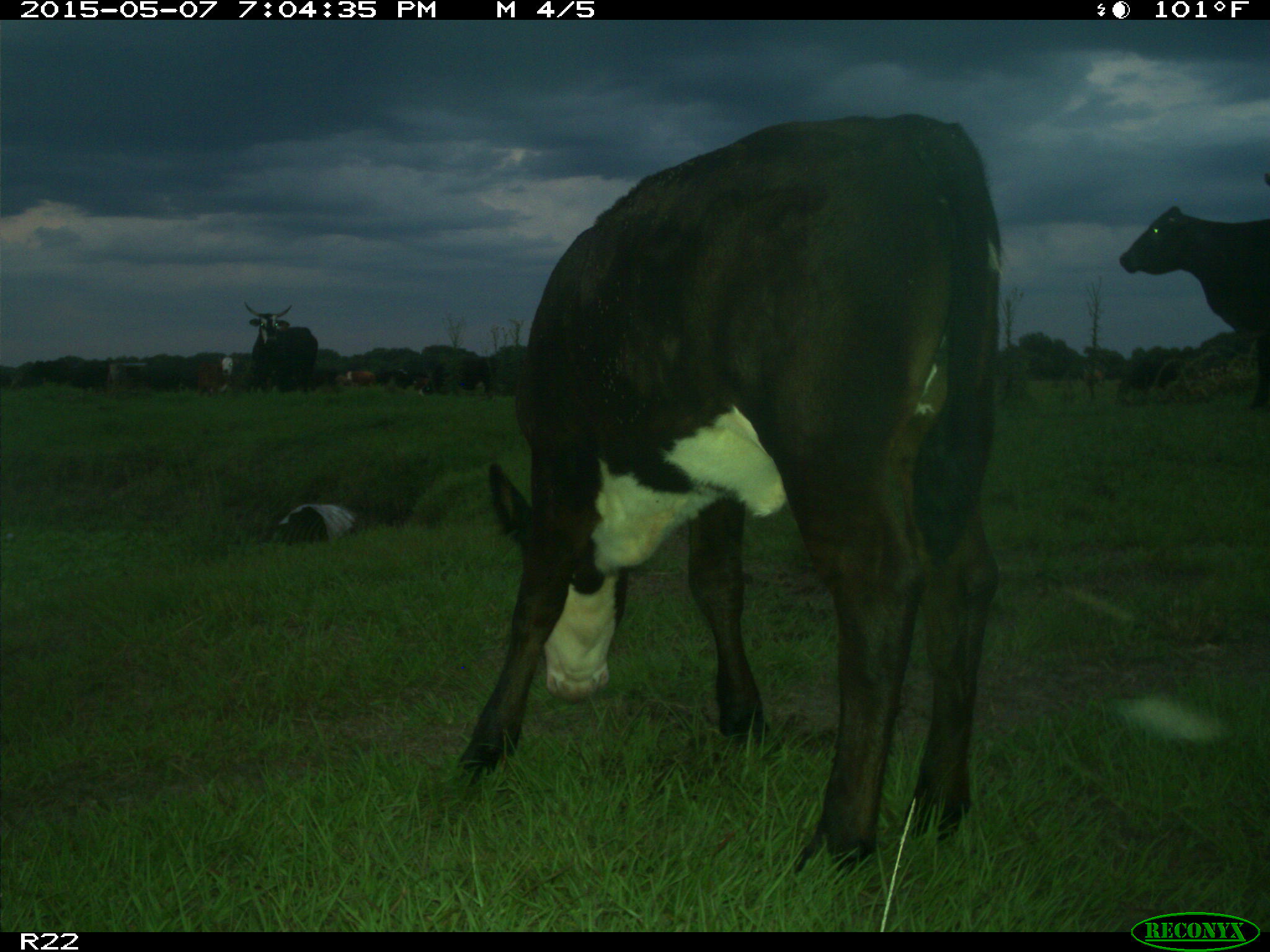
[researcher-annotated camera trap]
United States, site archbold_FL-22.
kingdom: Animalia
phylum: Chordata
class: Mammalia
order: Artiodactyla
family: Bovidae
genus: Bos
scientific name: Bos taurus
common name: domestic cow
Bos taurus (domestic cow).